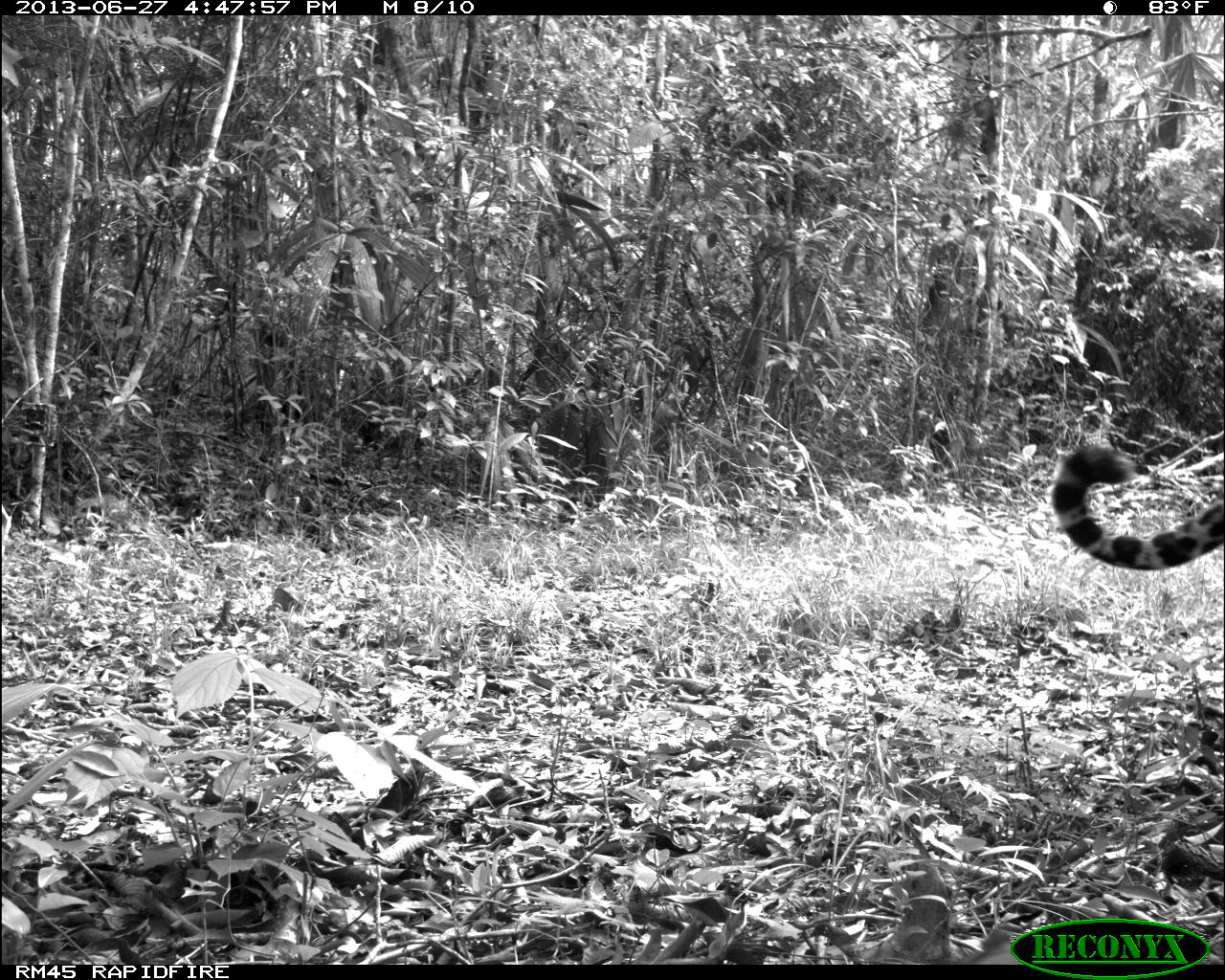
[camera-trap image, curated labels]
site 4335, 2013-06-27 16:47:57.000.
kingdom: Animalia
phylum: Chordata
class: Mammalia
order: Carnivora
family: Felidae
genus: Panthera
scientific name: Panthera onca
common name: jaguar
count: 1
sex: male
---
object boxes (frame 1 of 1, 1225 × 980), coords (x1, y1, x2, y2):
panthera onca: (1047, 440, 1225, 573)